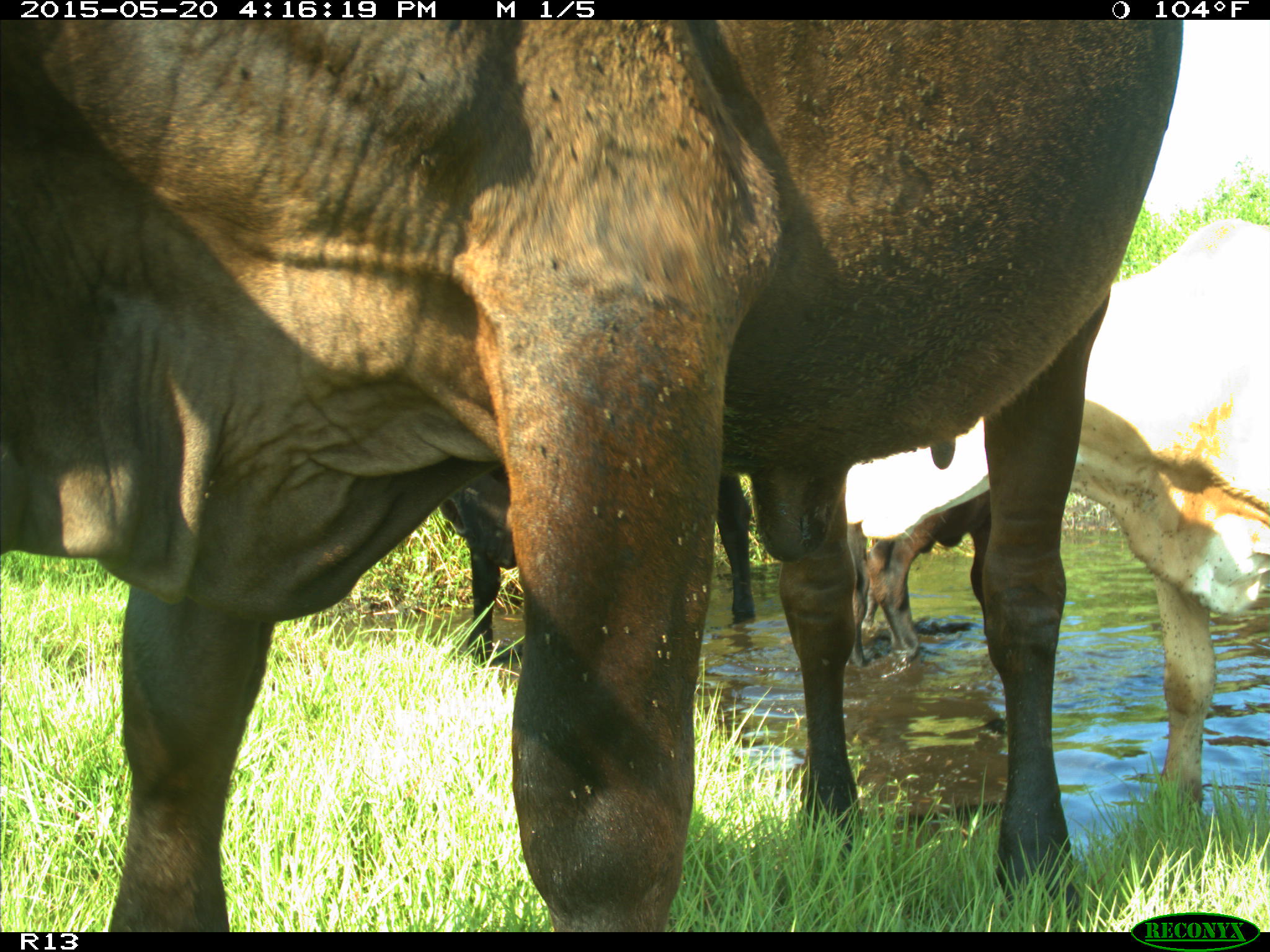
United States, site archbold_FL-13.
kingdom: Animalia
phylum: Chordata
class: Mammalia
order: Artiodactyla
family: Bovidae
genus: Bos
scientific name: Bos taurus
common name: domestic cow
Bos taurus (domestic cow).